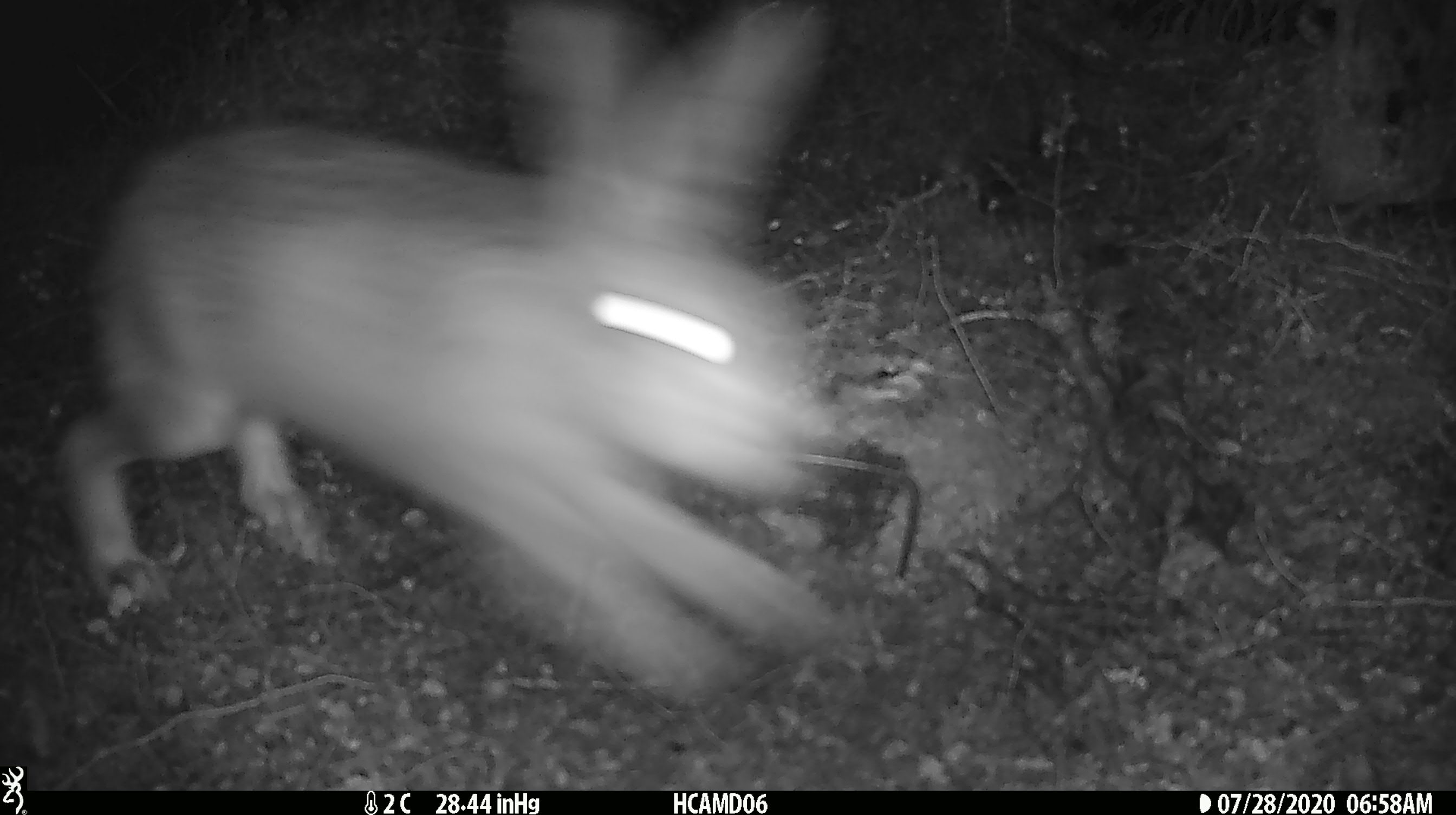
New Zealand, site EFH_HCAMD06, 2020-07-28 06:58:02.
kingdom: Animalia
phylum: Chordata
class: Mammalia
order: Lagomorpha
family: Leporidae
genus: Lepus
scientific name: Lepus europaeus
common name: brown hare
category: hare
Hare (brown hare) (Lepus europaeus).